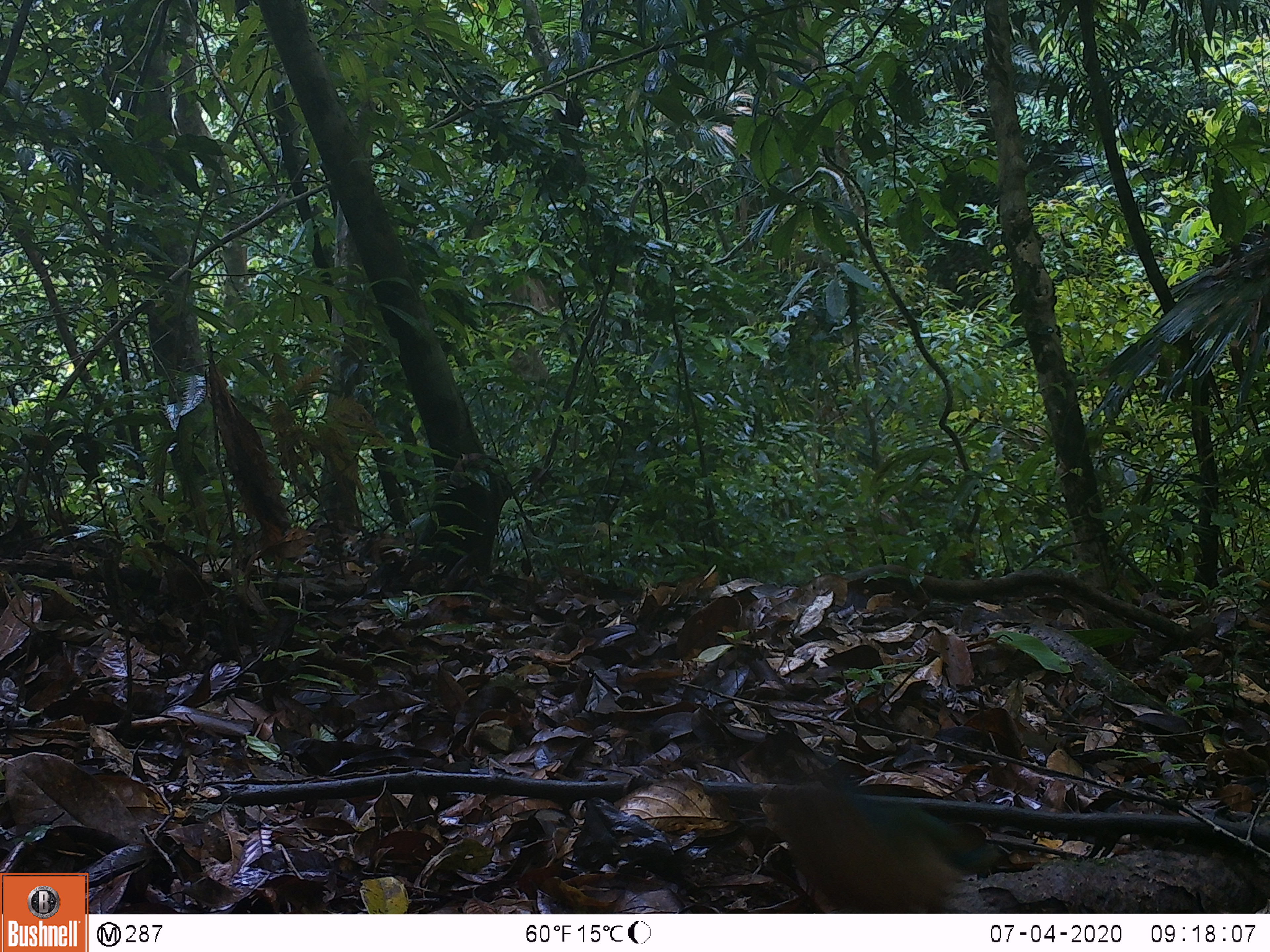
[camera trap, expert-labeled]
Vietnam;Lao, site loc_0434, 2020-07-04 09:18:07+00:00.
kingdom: Animalia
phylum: Chordata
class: Aves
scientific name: Aves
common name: bird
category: unidentified bird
Unidentified bird (bird) (Aves). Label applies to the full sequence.